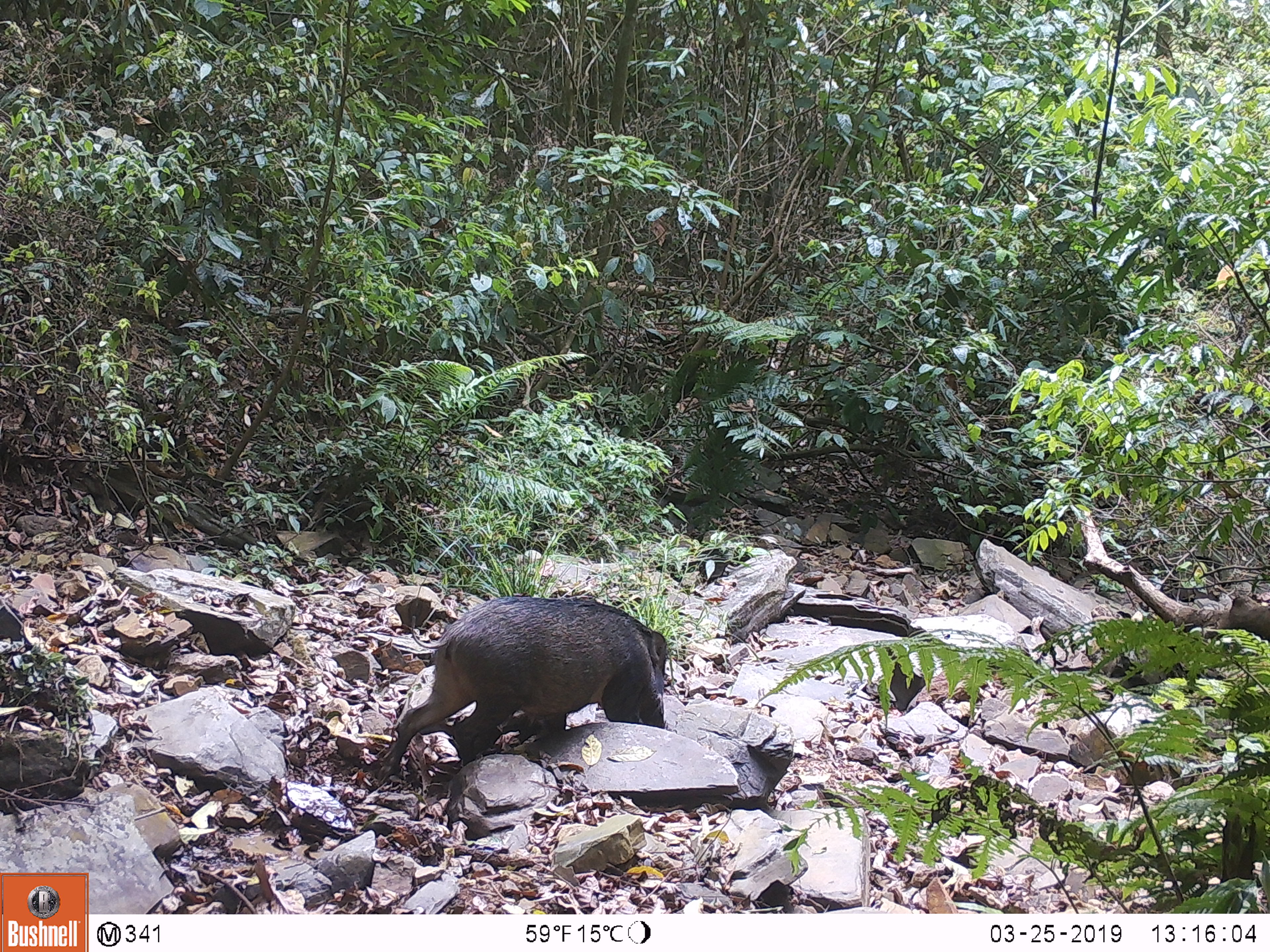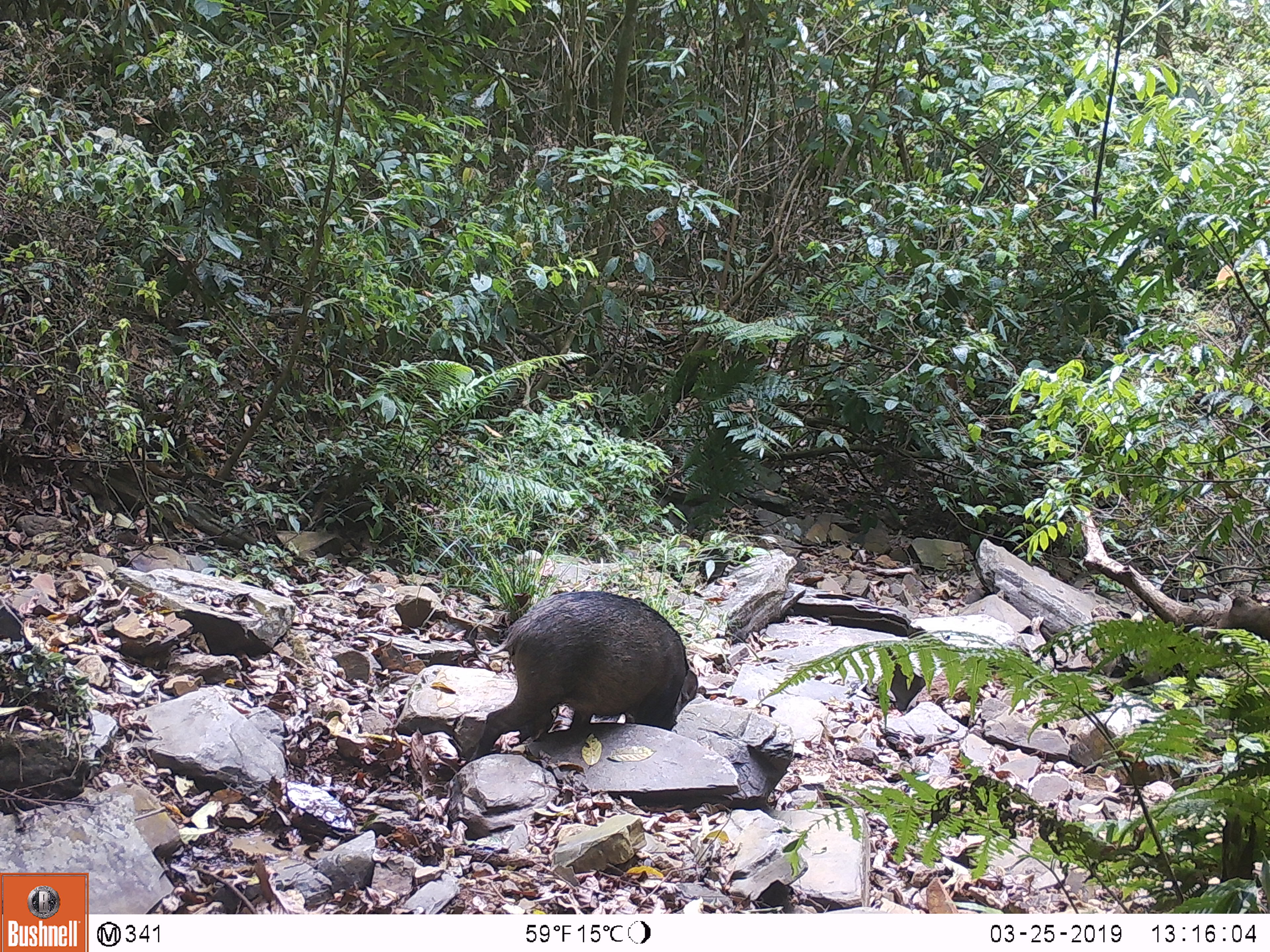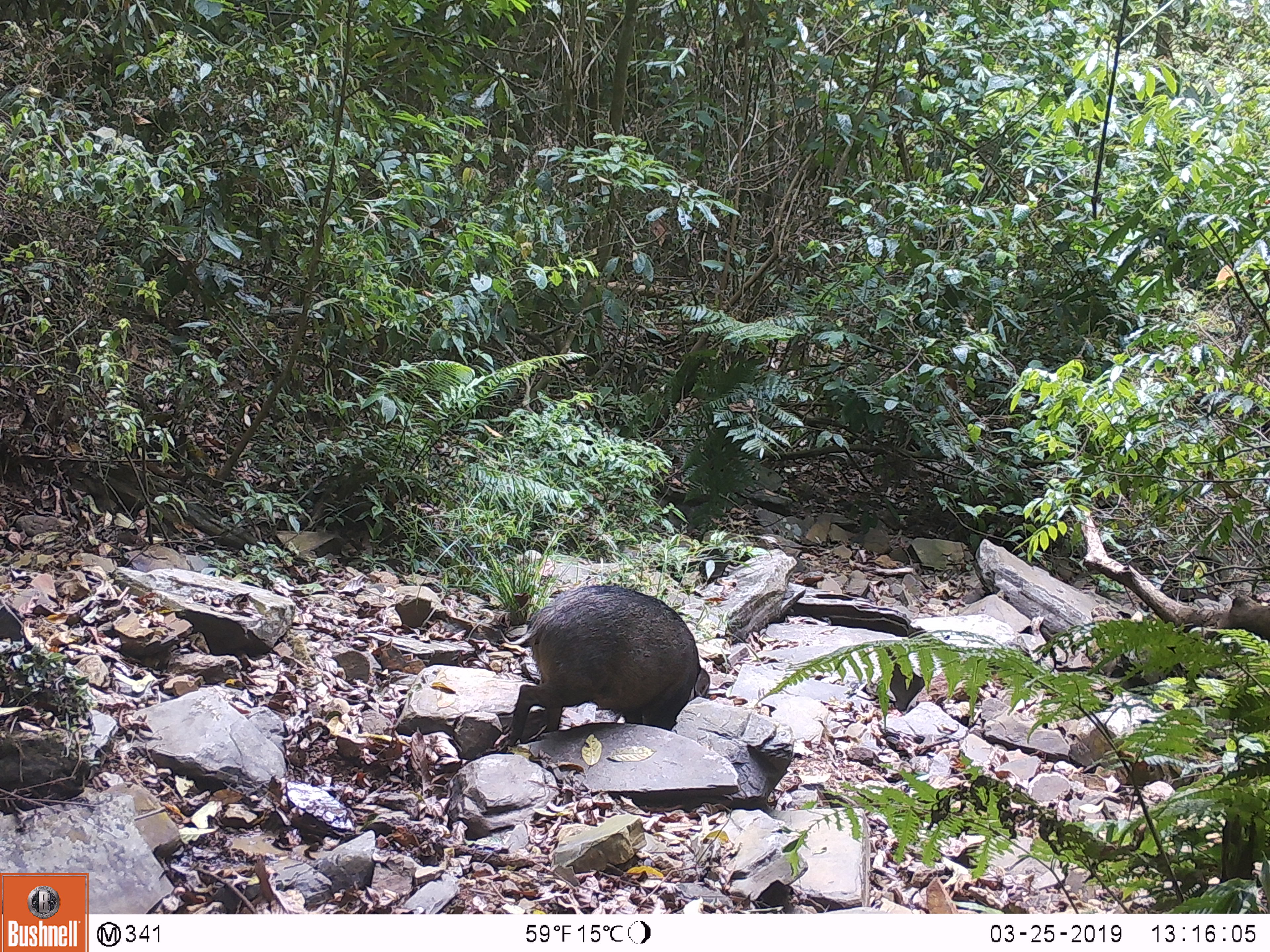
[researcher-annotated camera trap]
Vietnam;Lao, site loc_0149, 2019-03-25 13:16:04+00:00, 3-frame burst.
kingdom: Animalia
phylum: Chordata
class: Mammalia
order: Artiodactyla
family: Suidae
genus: Sus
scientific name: Sus scrofa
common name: eurasian wild pig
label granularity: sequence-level